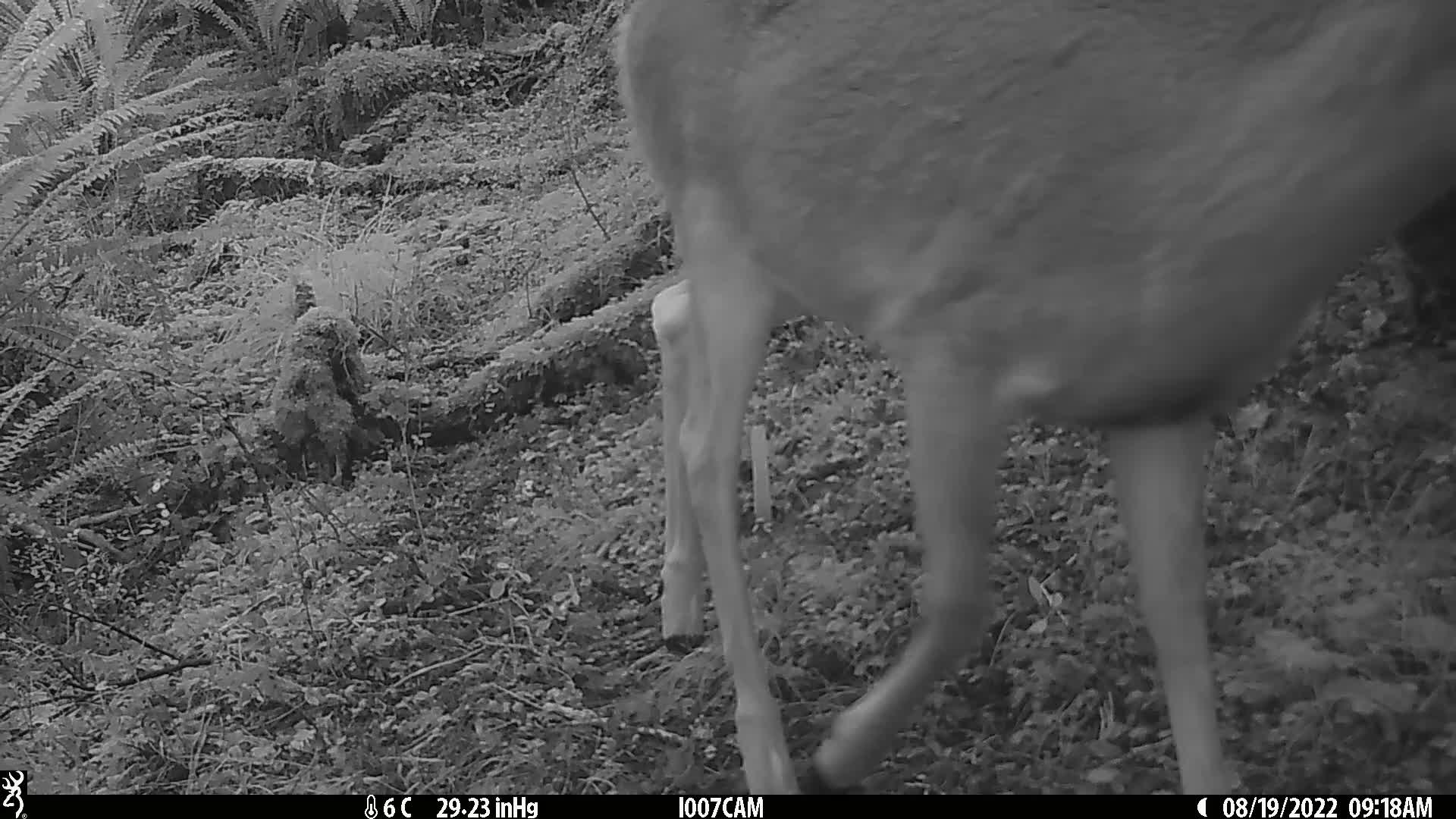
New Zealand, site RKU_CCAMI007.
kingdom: Animalia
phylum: Chordata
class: Mammalia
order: Artiodactyla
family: Cervidae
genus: Odocoileus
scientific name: Odocoileus virginianus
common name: white-tailed deer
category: white tailed deer